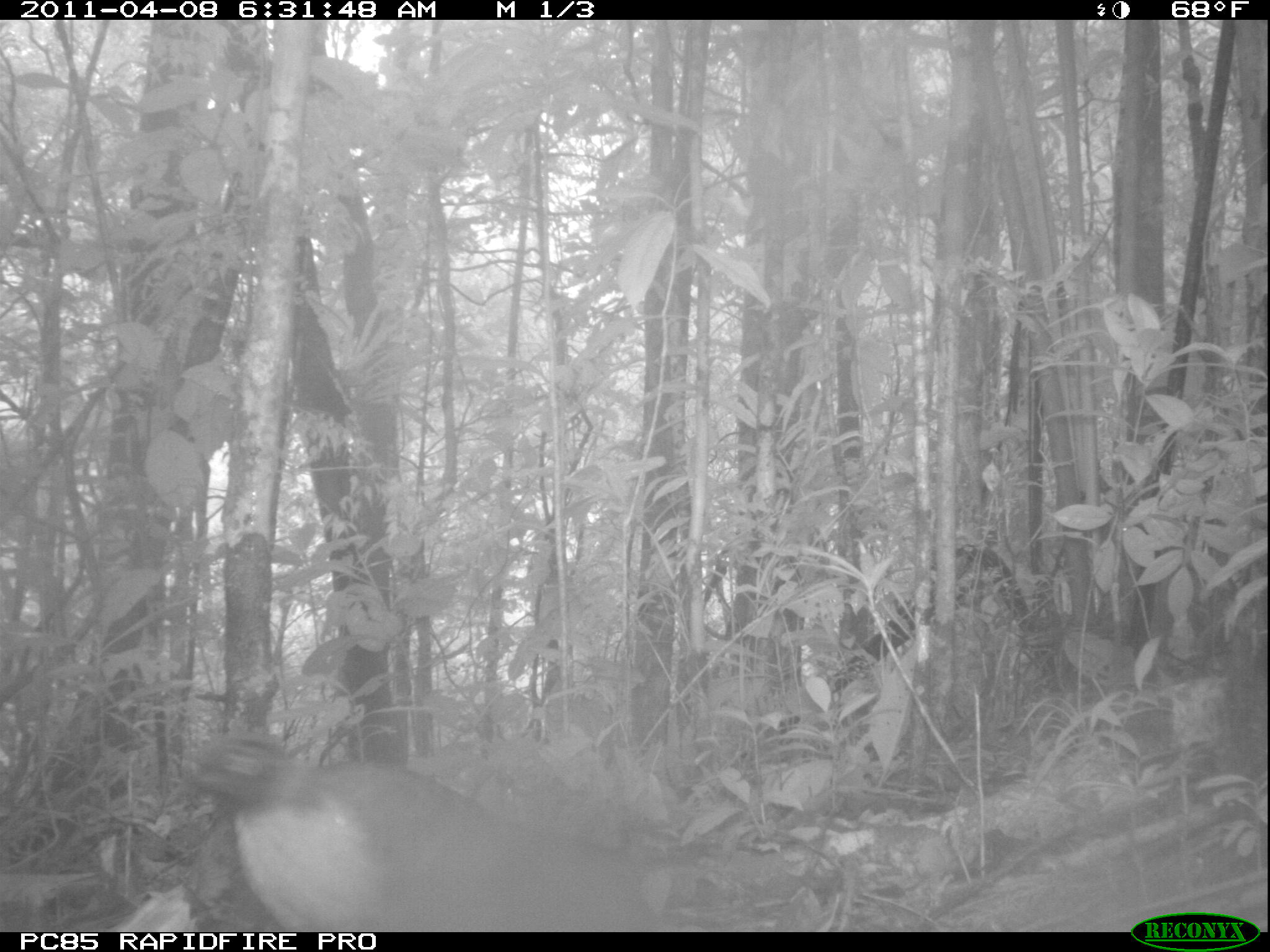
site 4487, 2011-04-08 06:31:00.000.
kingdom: Animalia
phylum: Chordata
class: Aves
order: Cuculiformes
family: Cuculidae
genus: Coua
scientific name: Coua serriana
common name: red-breasted coua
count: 1